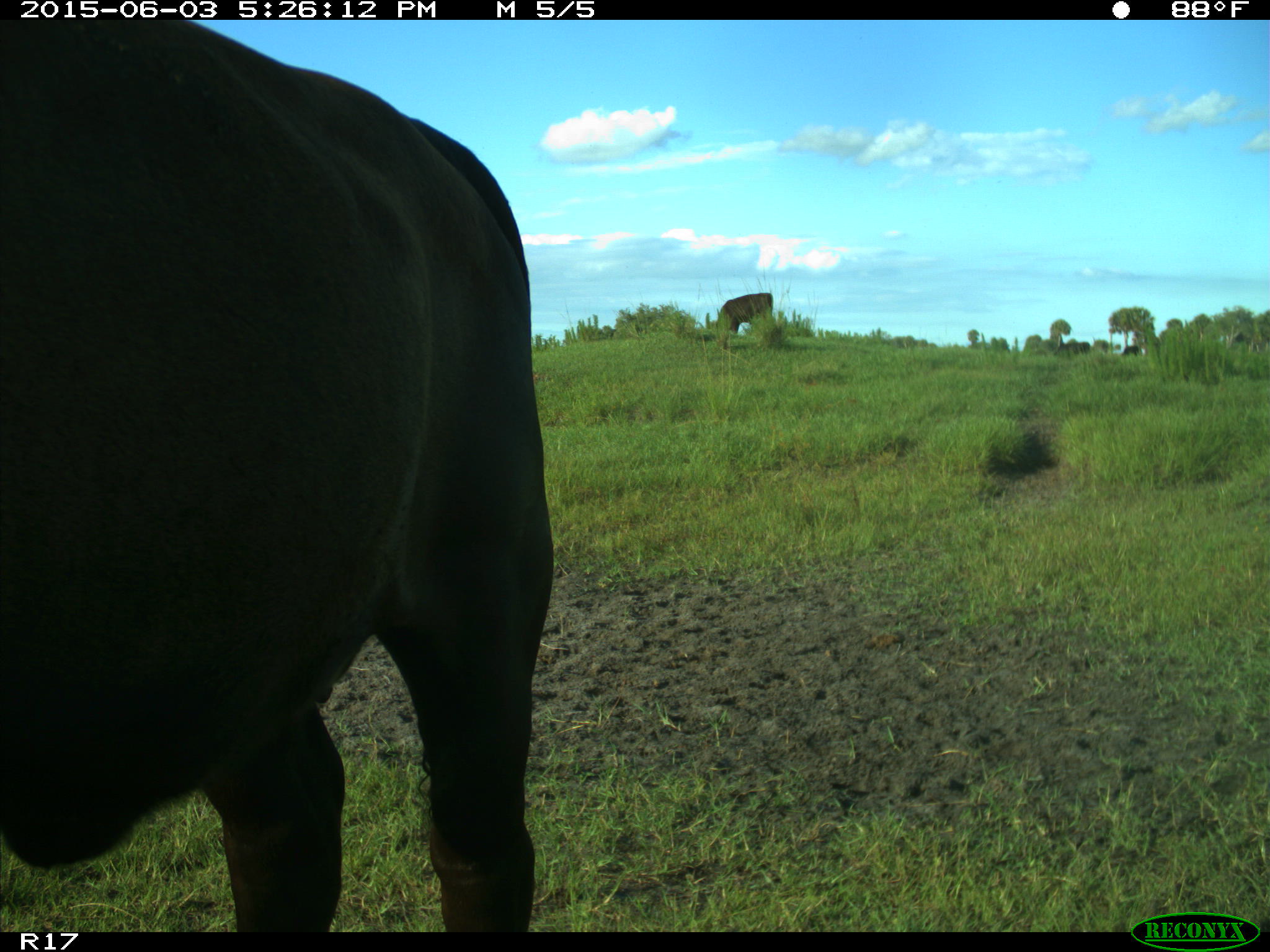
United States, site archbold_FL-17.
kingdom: Animalia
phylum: Chordata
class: Mammalia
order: Artiodactyla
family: Bovidae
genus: Bos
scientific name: Bos taurus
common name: domestic cow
Bos taurus (domestic cow).